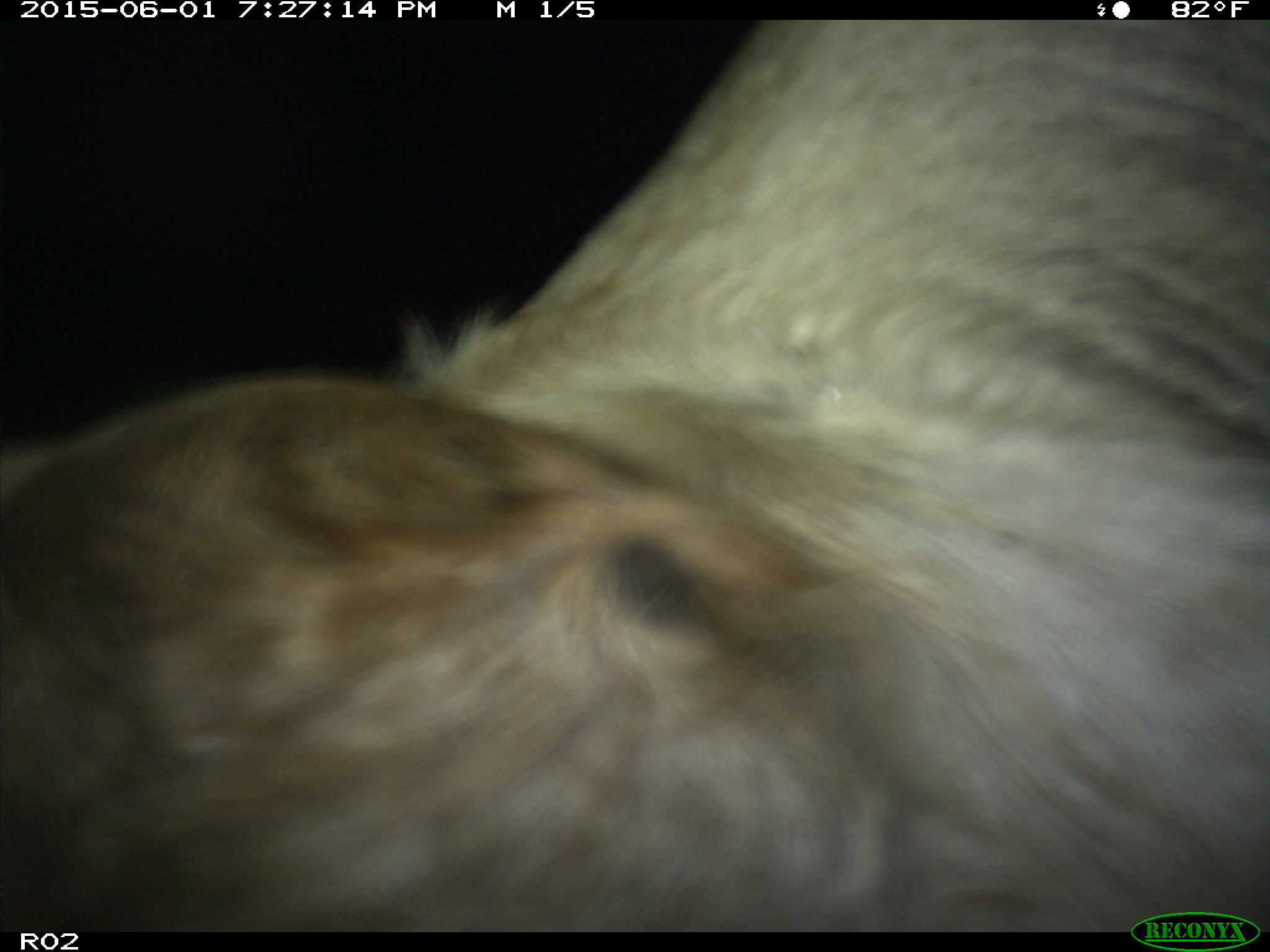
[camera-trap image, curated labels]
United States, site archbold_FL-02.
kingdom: Animalia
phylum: Chordata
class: Mammalia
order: Artiodactyla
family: Bovidae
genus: Bos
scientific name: Bos taurus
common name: domestic cow